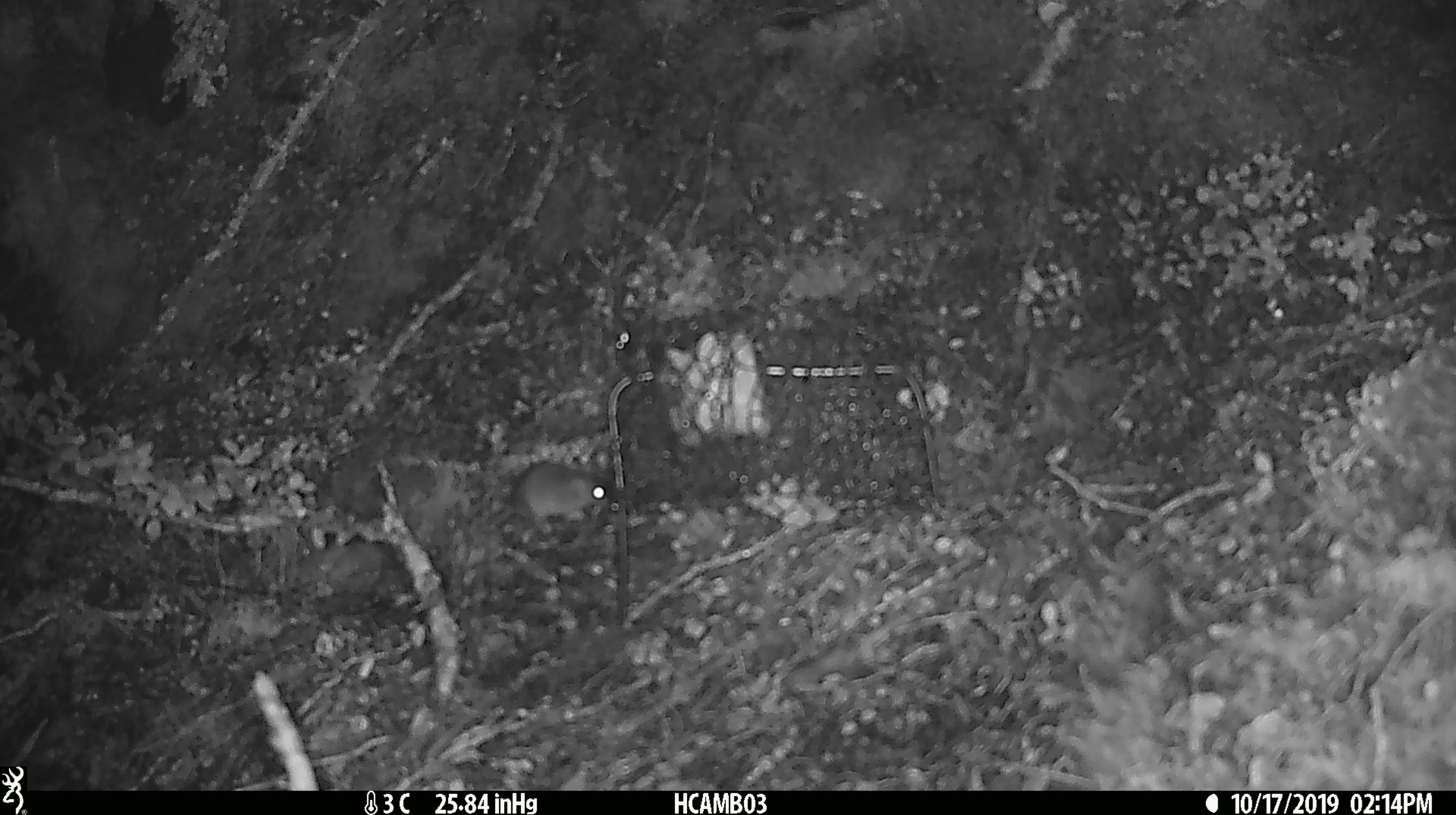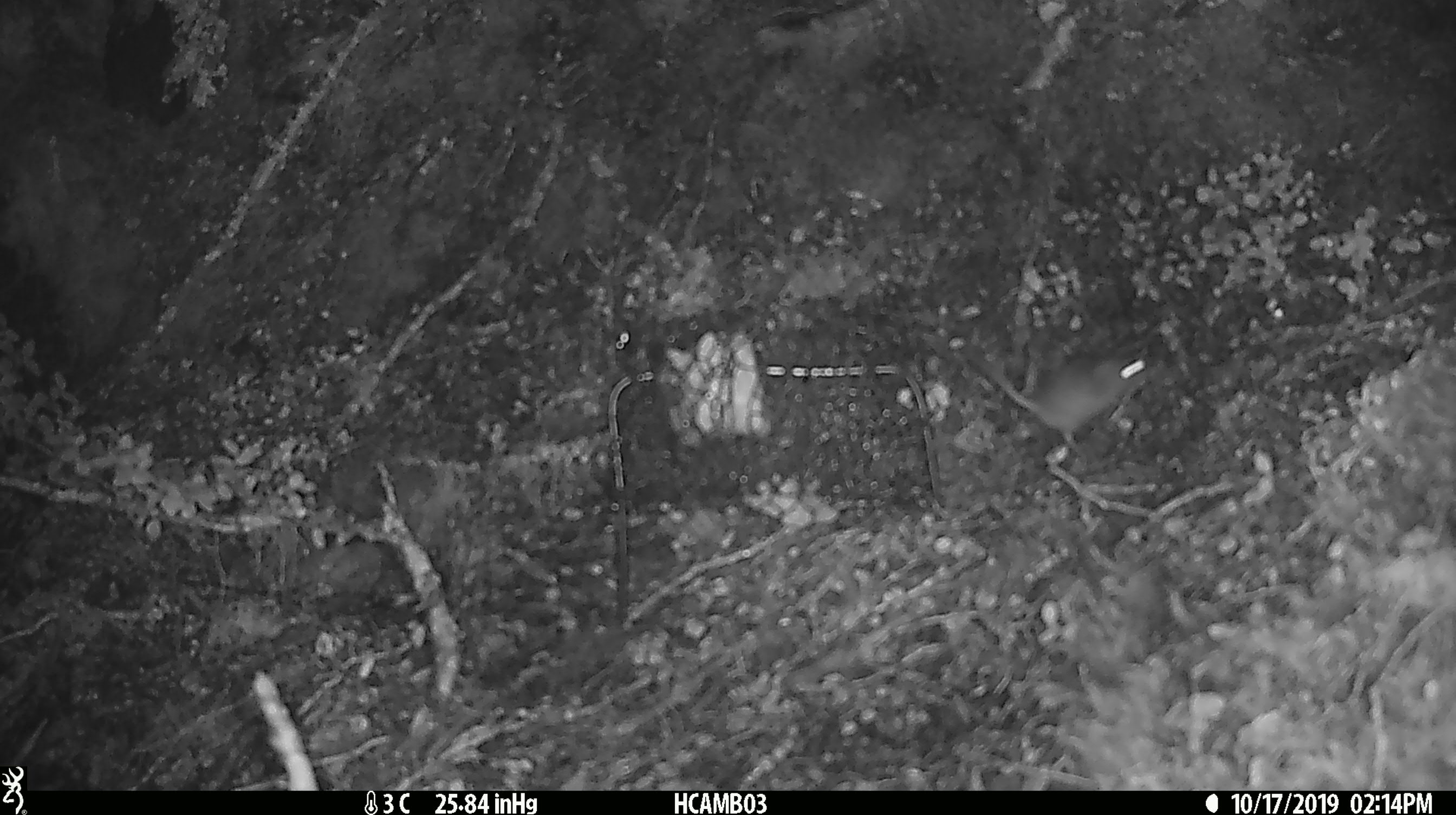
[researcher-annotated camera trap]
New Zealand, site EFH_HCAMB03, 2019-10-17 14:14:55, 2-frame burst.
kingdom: Animalia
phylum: Chordata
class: Mammalia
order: Rodentia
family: Muridae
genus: Mus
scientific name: Mus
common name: mouse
Mouse (Mus).